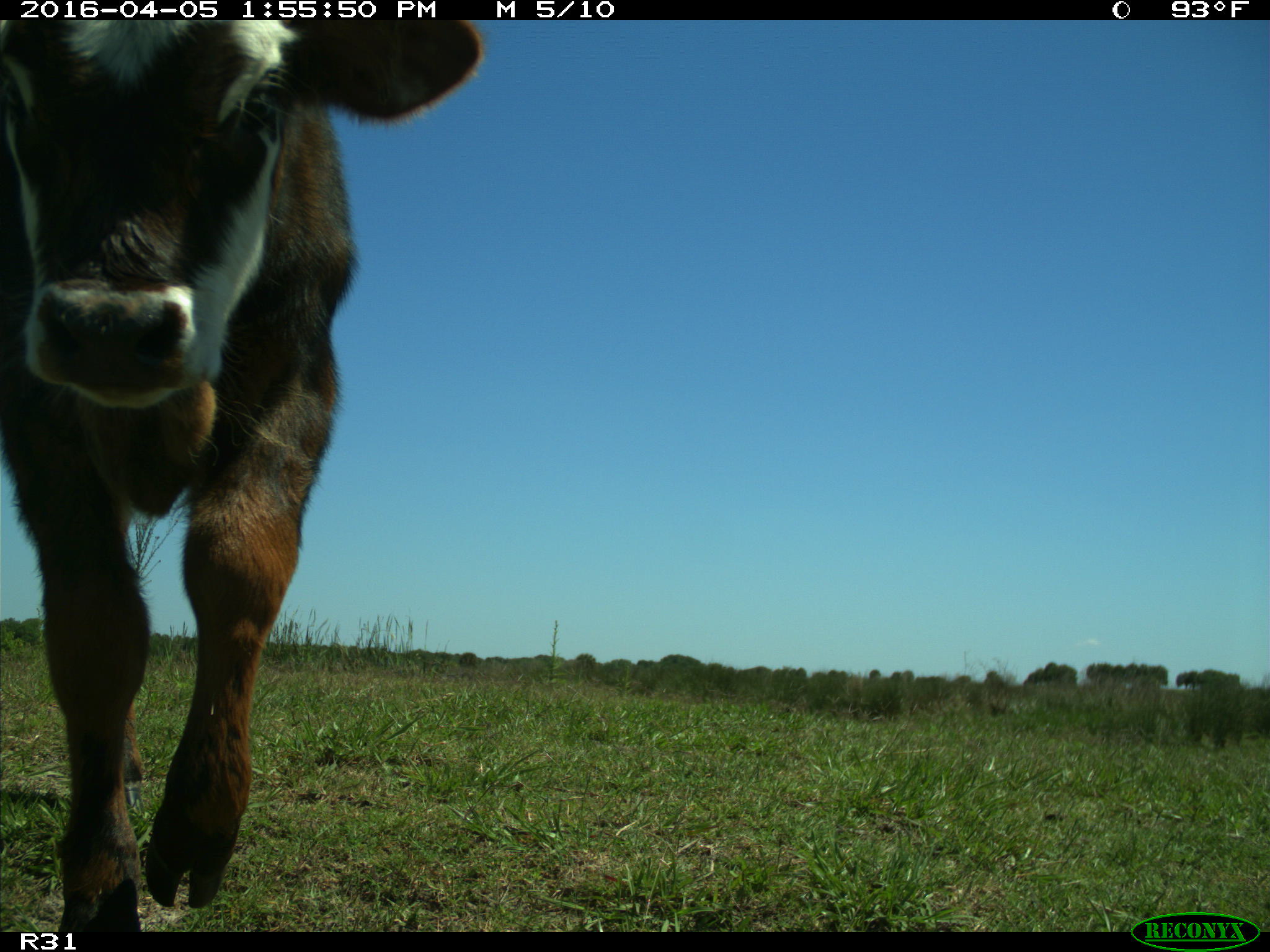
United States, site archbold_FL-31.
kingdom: Animalia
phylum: Chordata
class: Mammalia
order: Artiodactyla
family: Bovidae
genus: Bos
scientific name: Bos taurus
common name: domestic cow